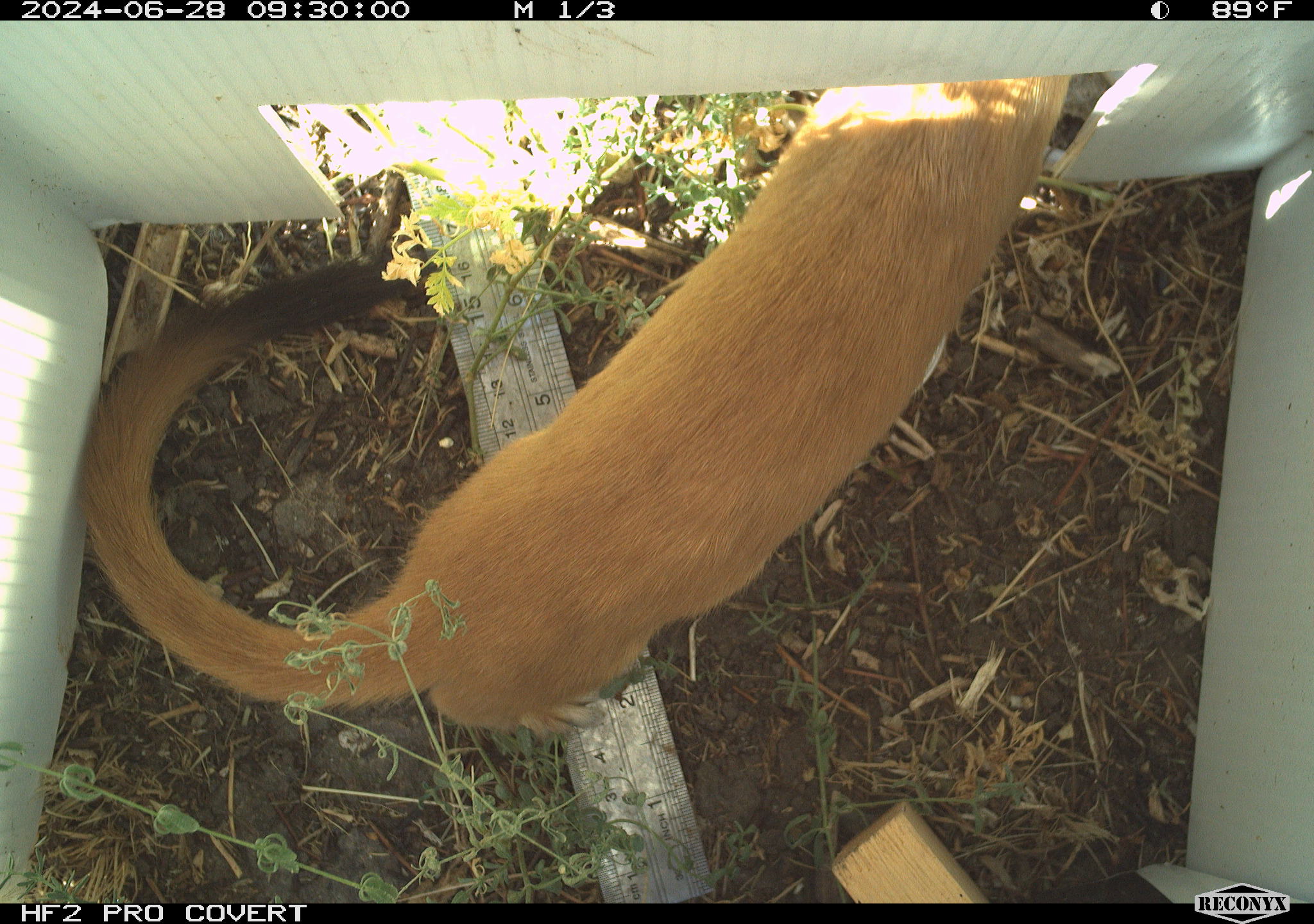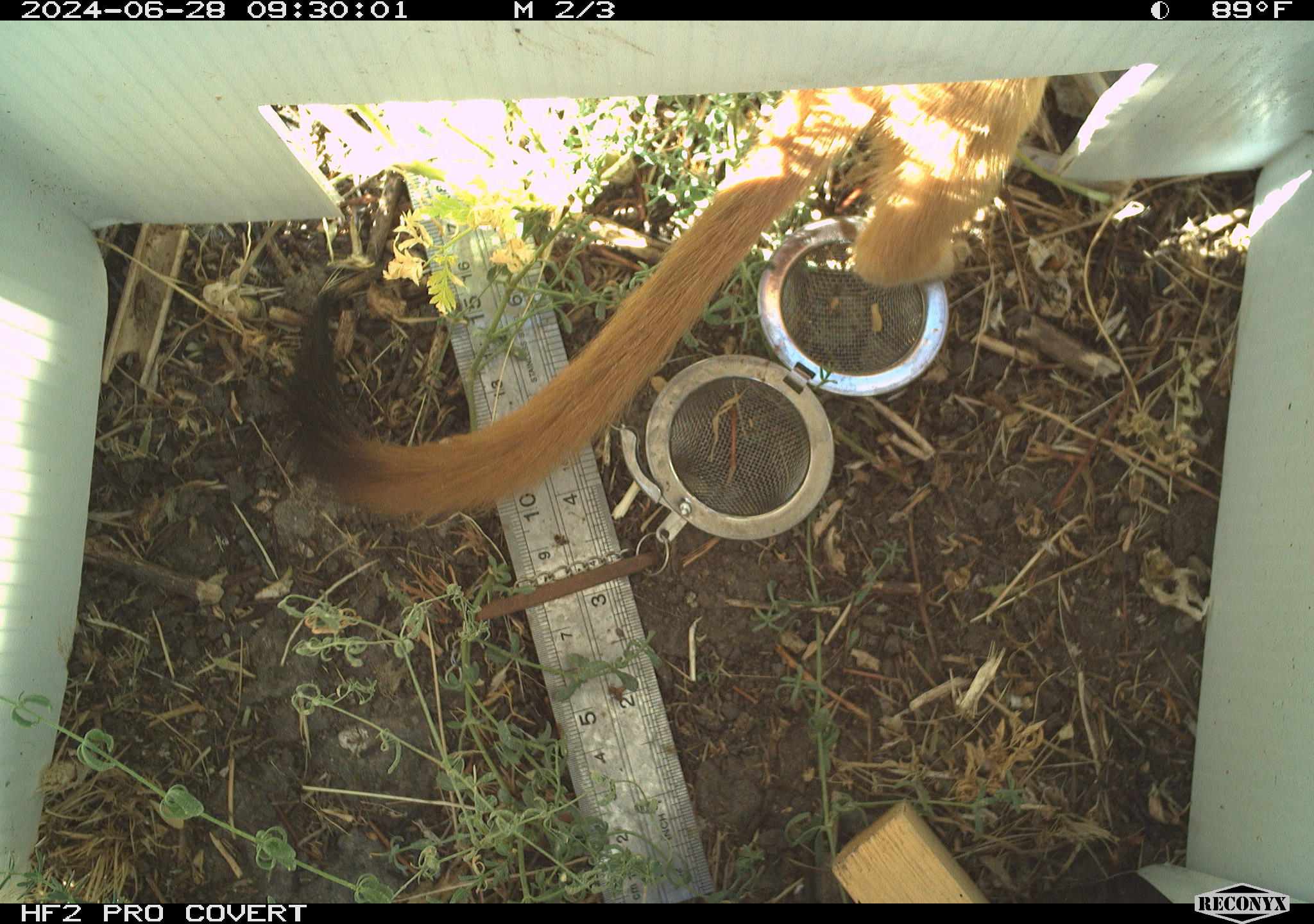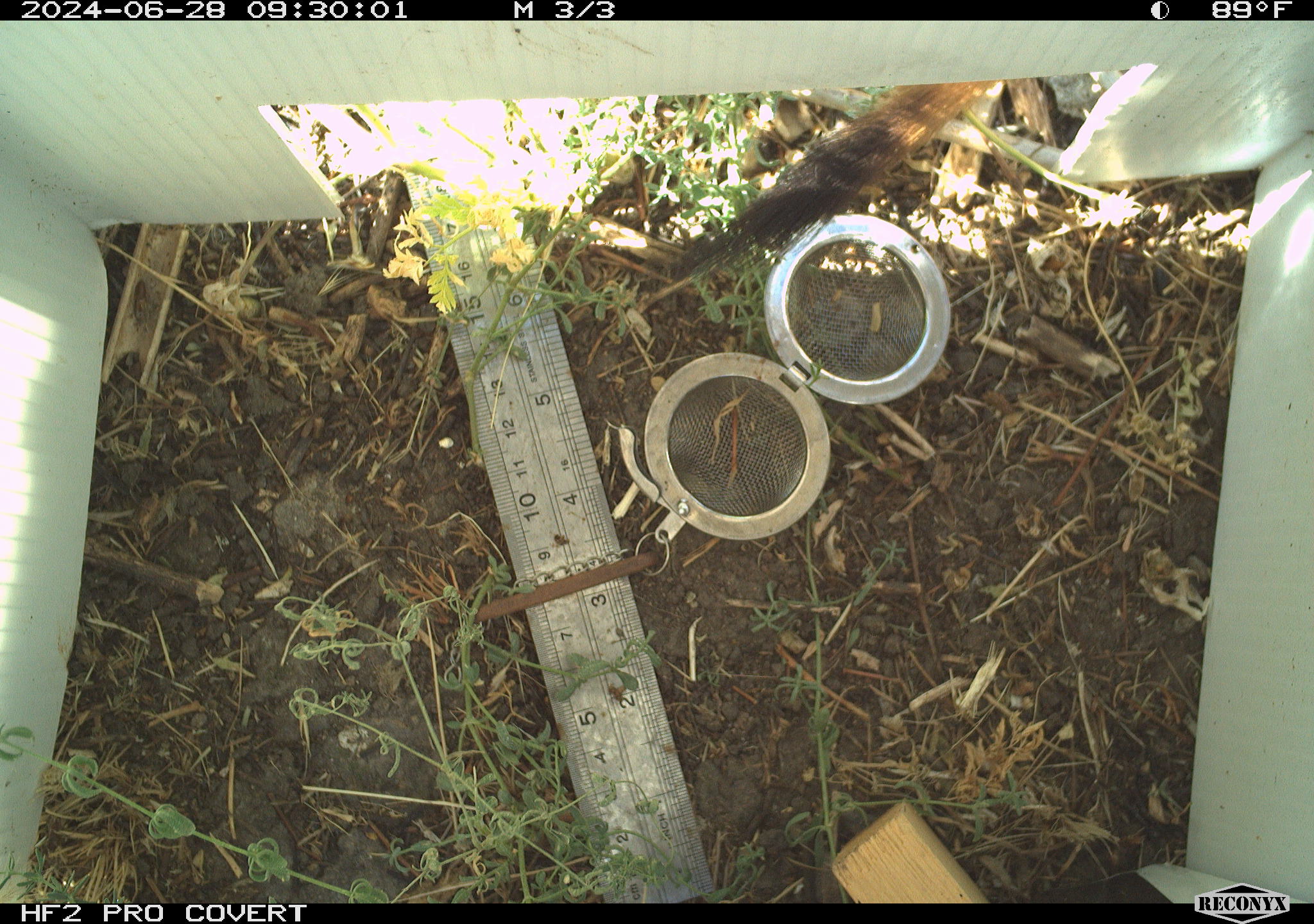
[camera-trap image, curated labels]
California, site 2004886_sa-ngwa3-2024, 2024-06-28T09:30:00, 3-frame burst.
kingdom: Animalia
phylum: Chordata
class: Mammalia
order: Carnivora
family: Mustelidae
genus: Neogale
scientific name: Neogale frenata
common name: long-tailed weasel